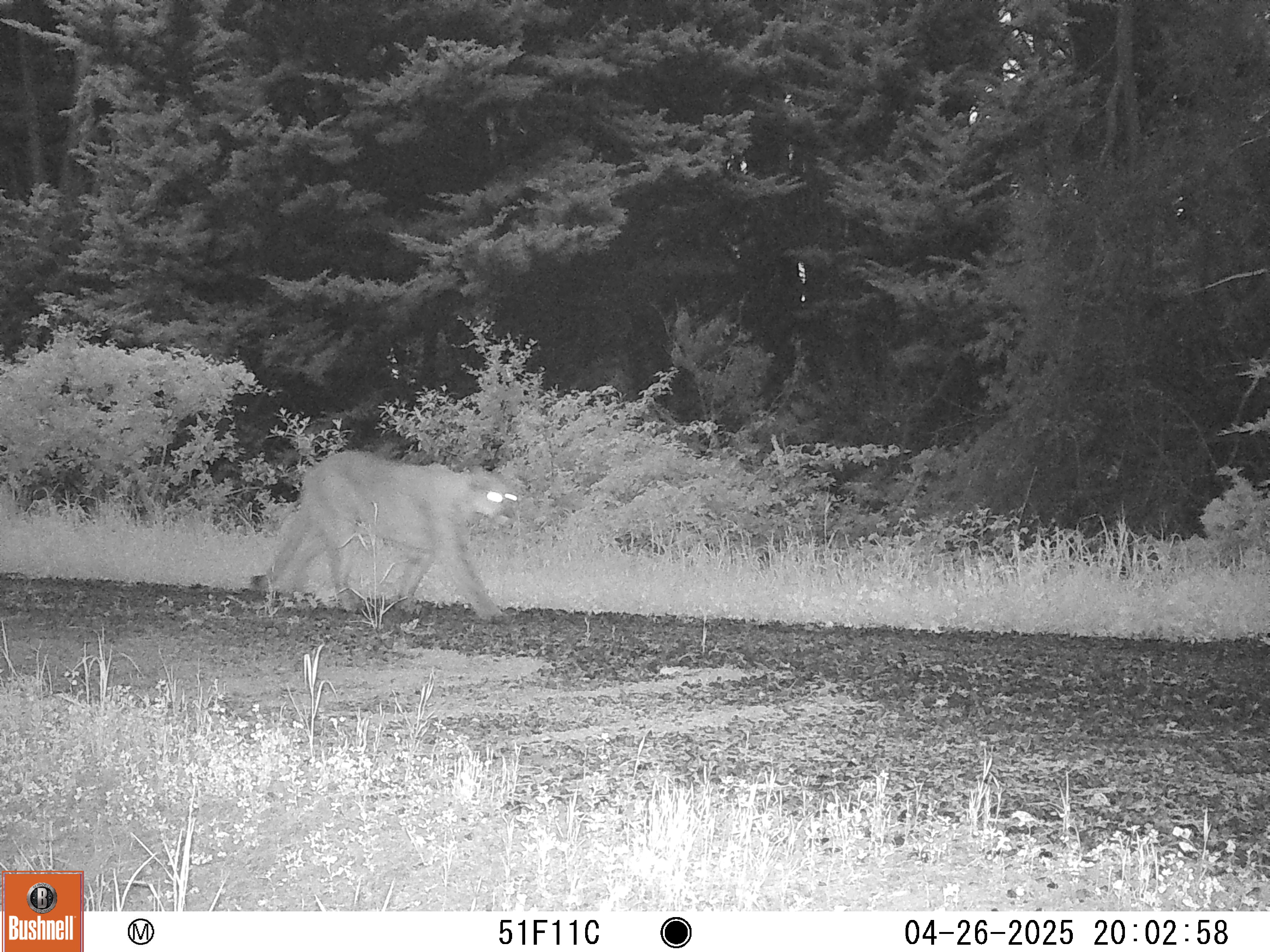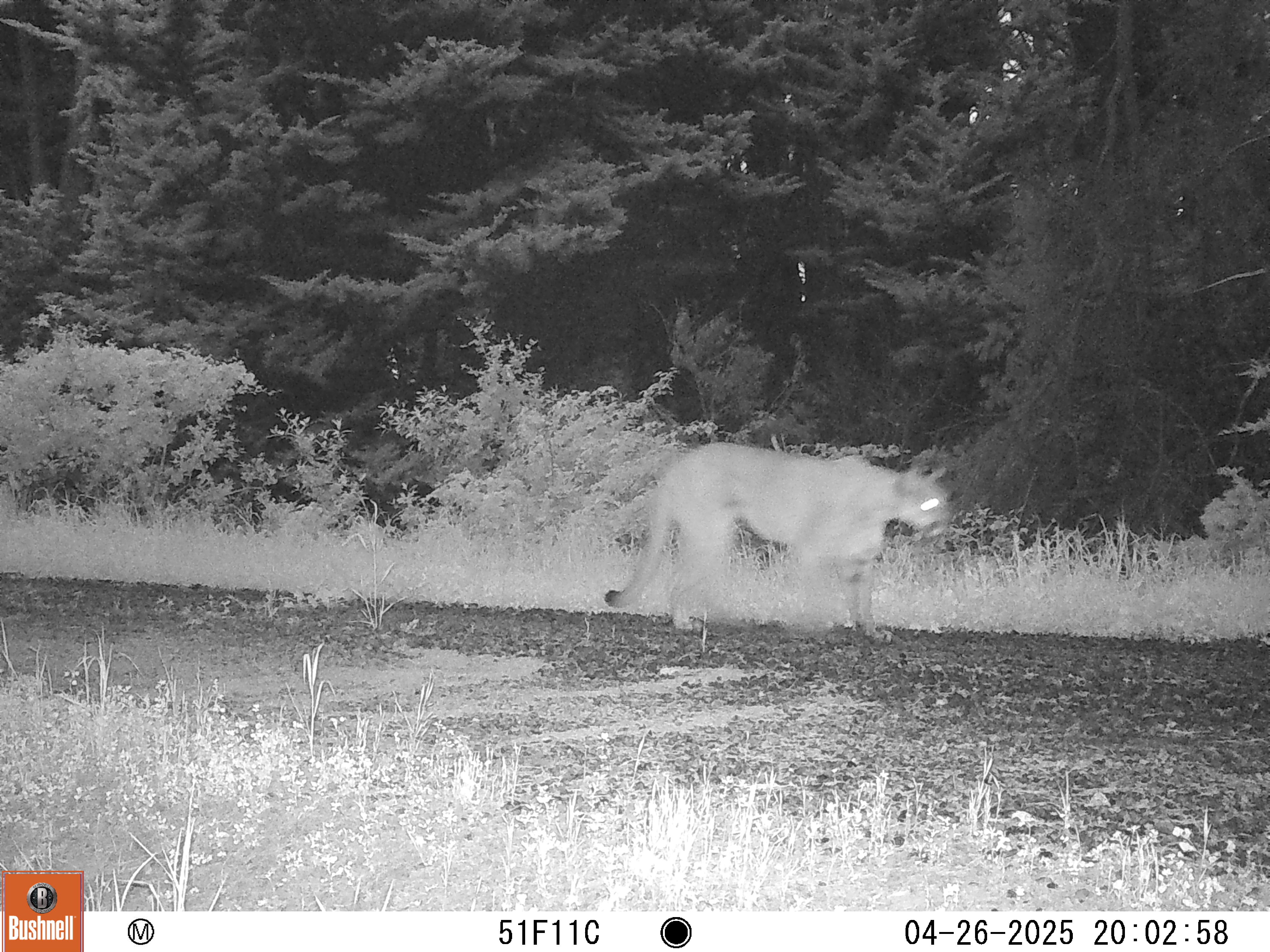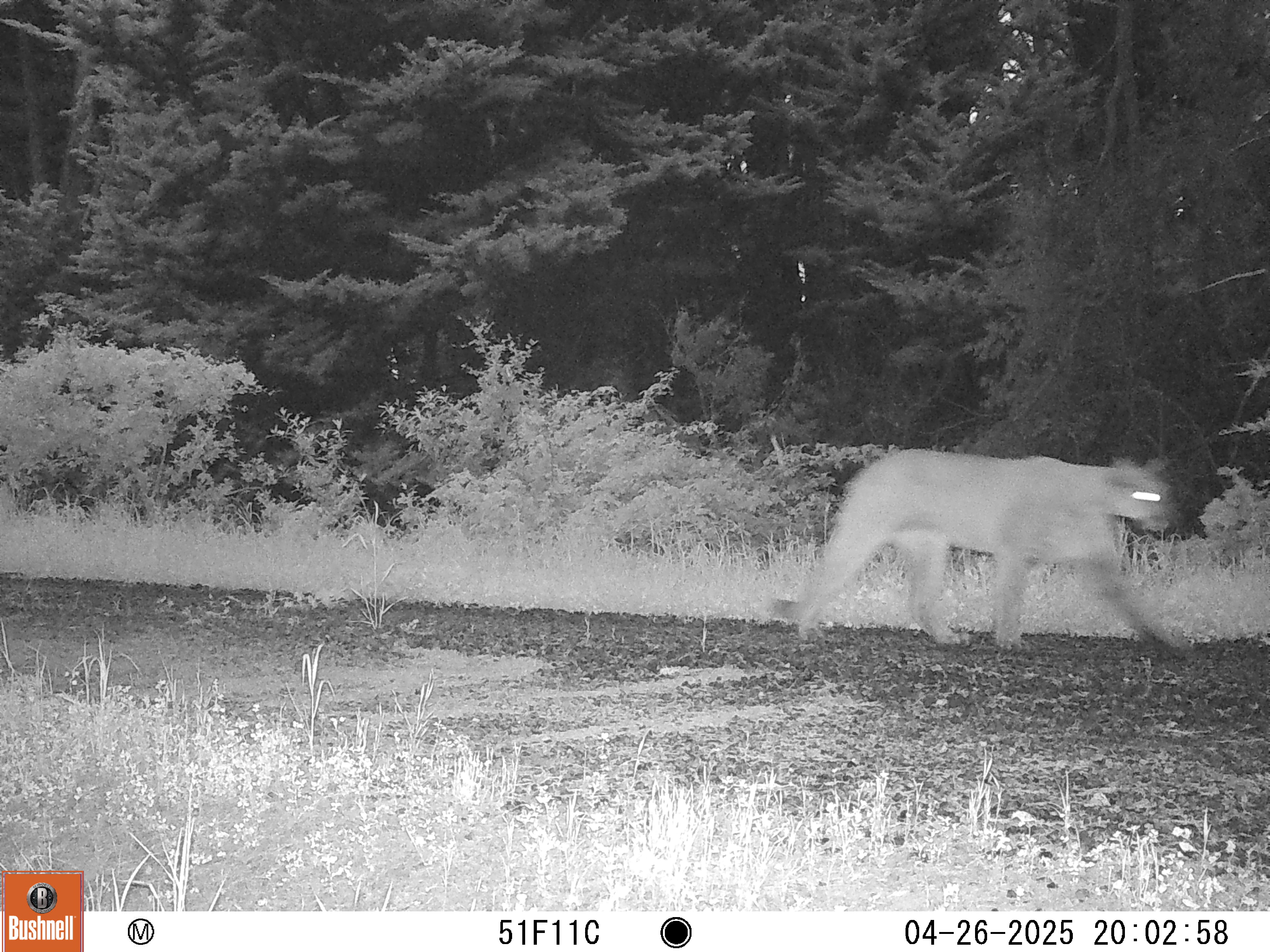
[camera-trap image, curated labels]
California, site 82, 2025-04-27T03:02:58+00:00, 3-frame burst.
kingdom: Animalia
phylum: Chordata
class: Mammalia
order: Carnivora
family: Felidae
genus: Puma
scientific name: Puma concolor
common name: puma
Puma (Puma concolor).